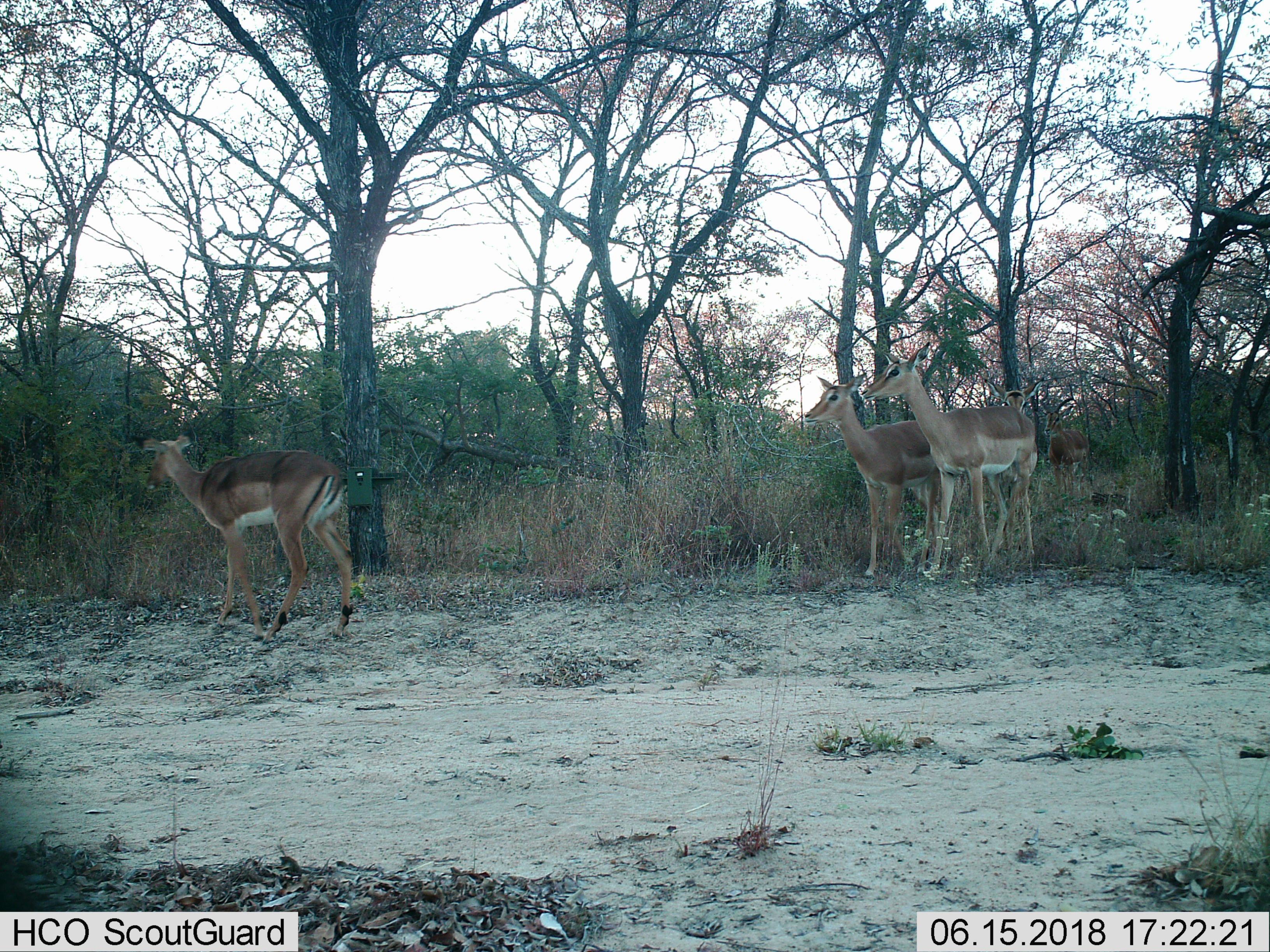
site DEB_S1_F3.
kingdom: Animalia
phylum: Chordata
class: Mammalia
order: Artiodactyla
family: Bovidae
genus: Aepyceros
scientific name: Aepyceros melampus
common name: impala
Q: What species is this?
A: Impala (Aepyceros melampus).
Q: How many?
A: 4.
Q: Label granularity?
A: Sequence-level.